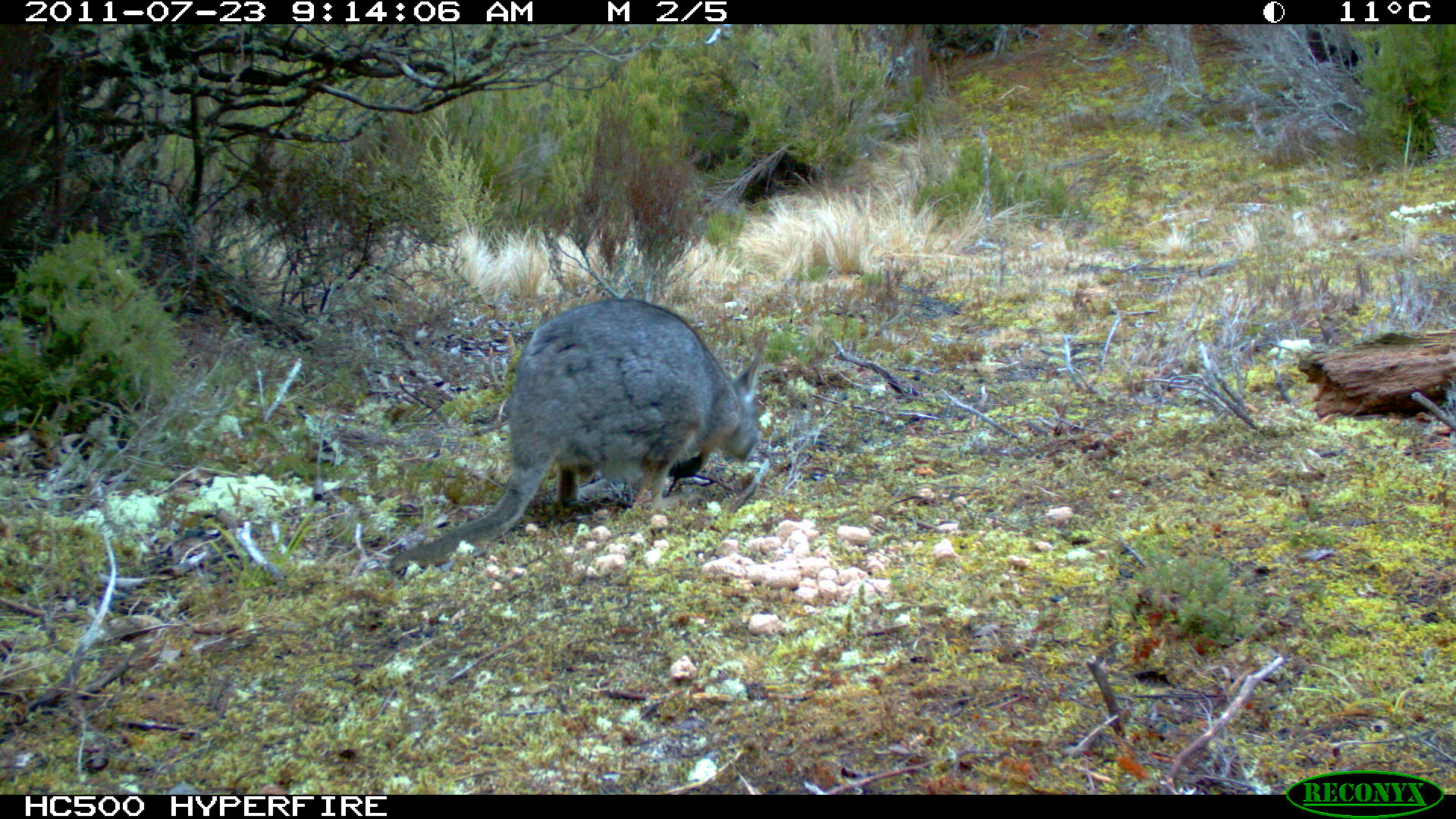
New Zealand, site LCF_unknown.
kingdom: Animalia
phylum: Chordata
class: Mammalia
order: Diprotodontia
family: Macropodidae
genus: Notamacropus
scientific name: Notamacropus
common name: wallaby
Wallaby (Notamacropus).